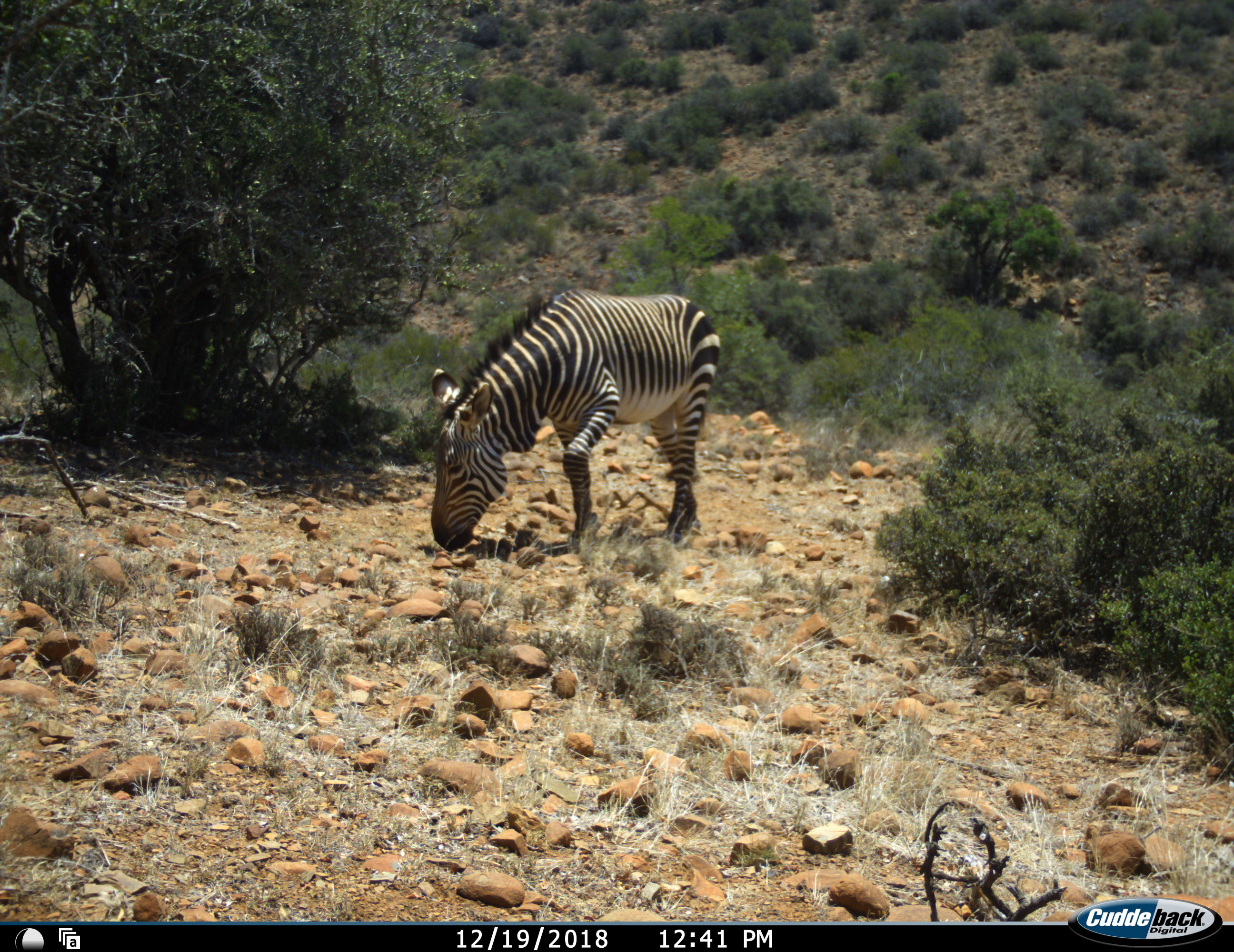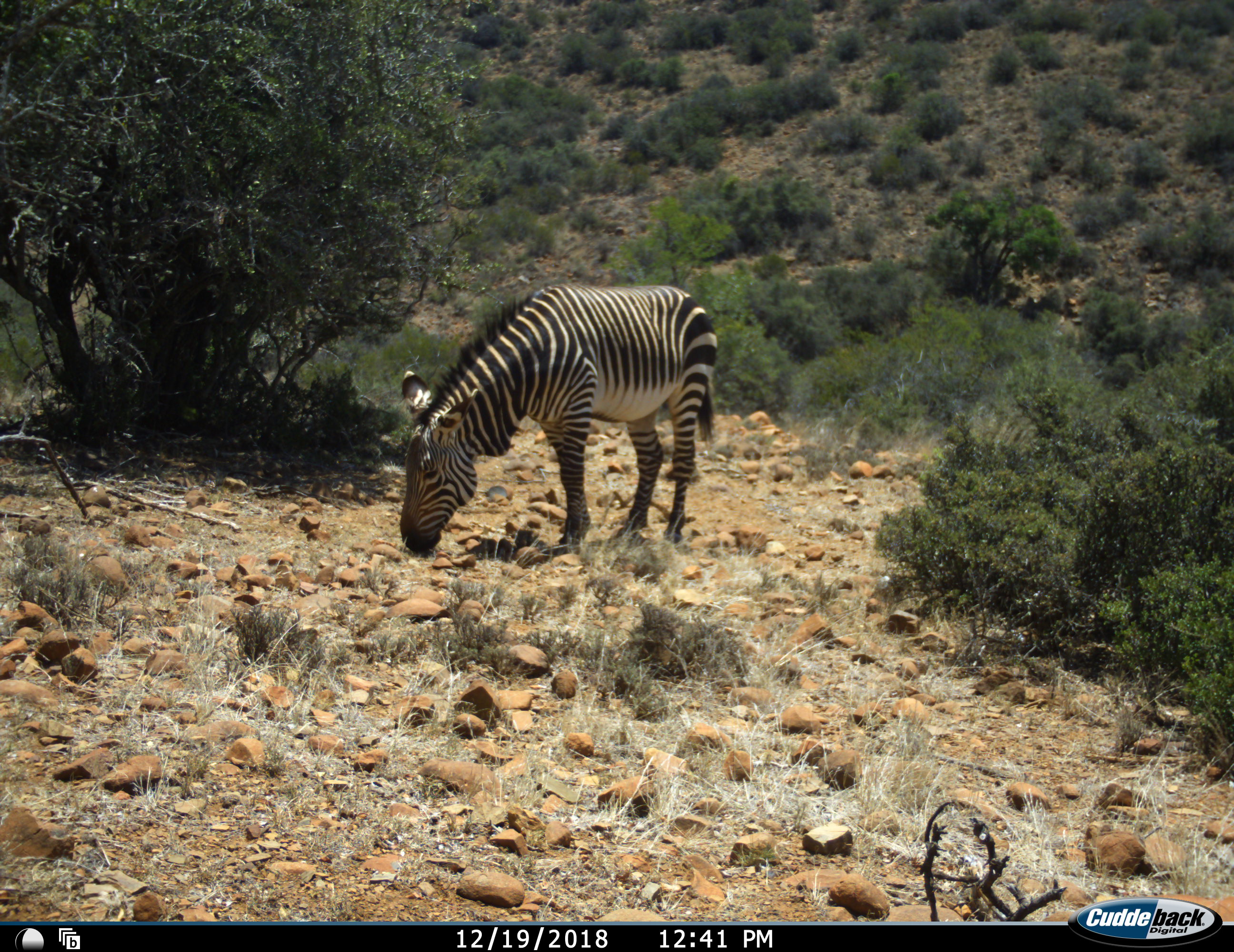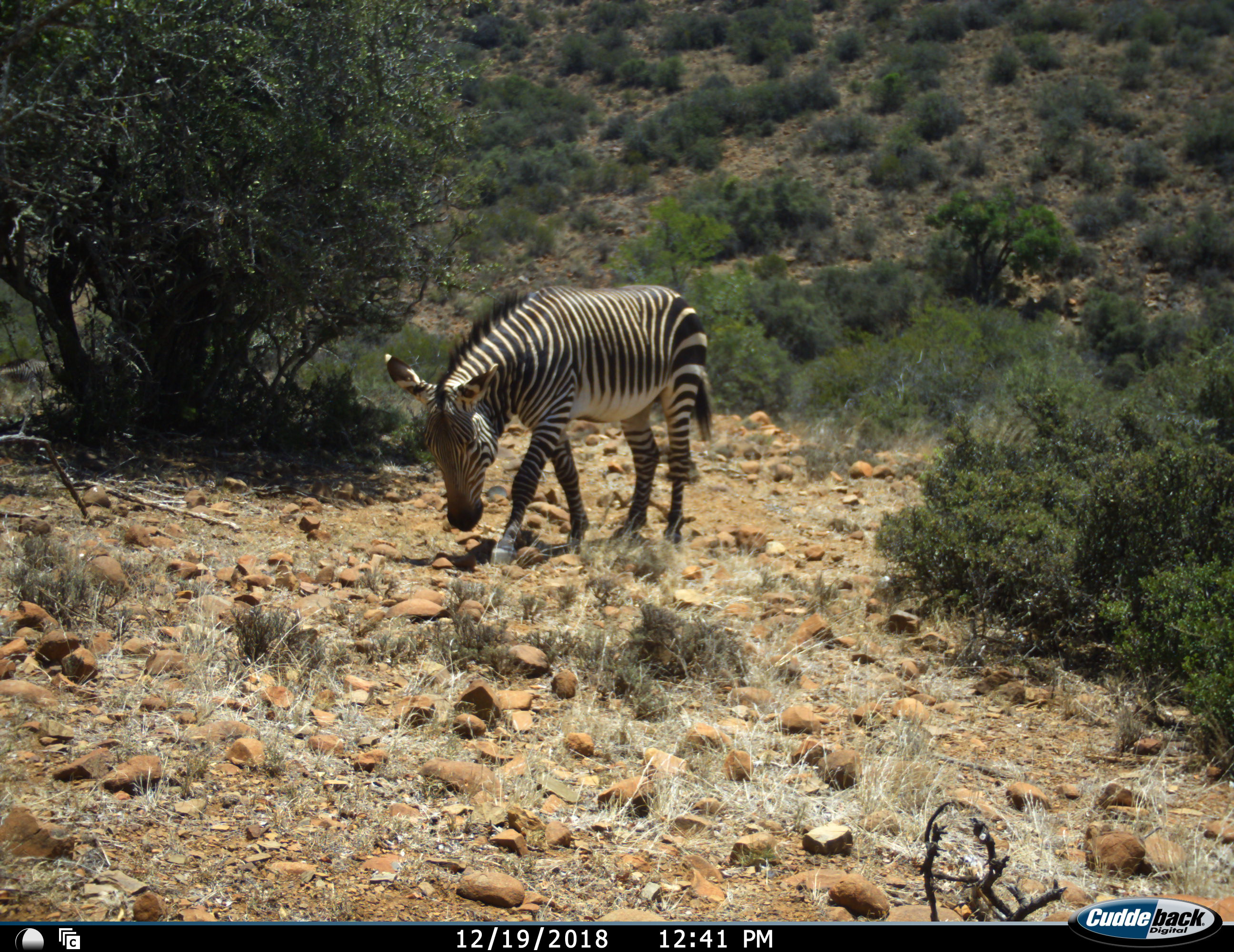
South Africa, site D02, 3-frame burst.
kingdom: Animalia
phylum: Chordata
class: Mammalia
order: Perissodactyla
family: Equidae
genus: Equus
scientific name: Equus zebra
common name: mountain zebra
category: zebramountain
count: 2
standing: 0%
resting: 0%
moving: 80%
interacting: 0%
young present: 0%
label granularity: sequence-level